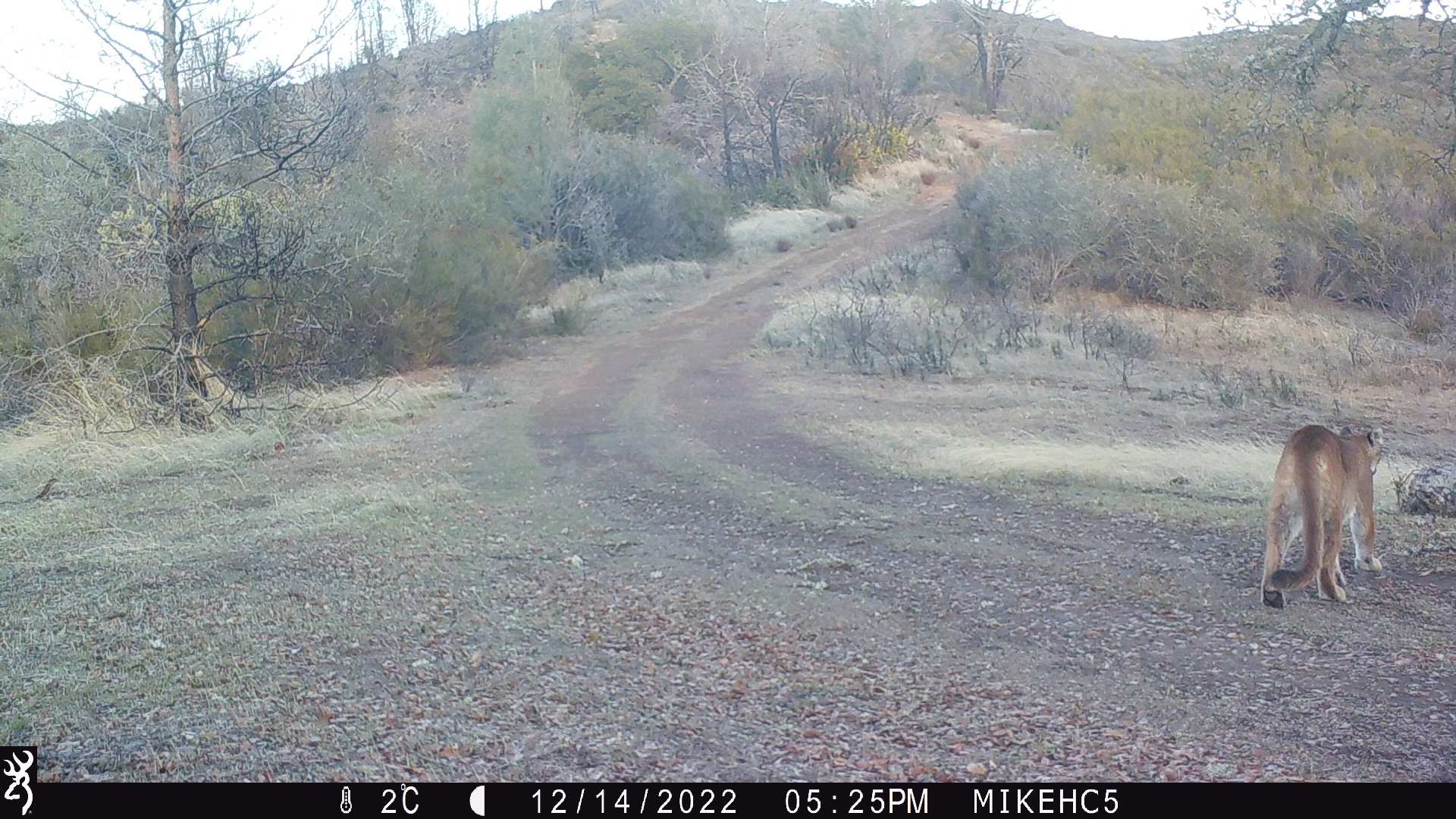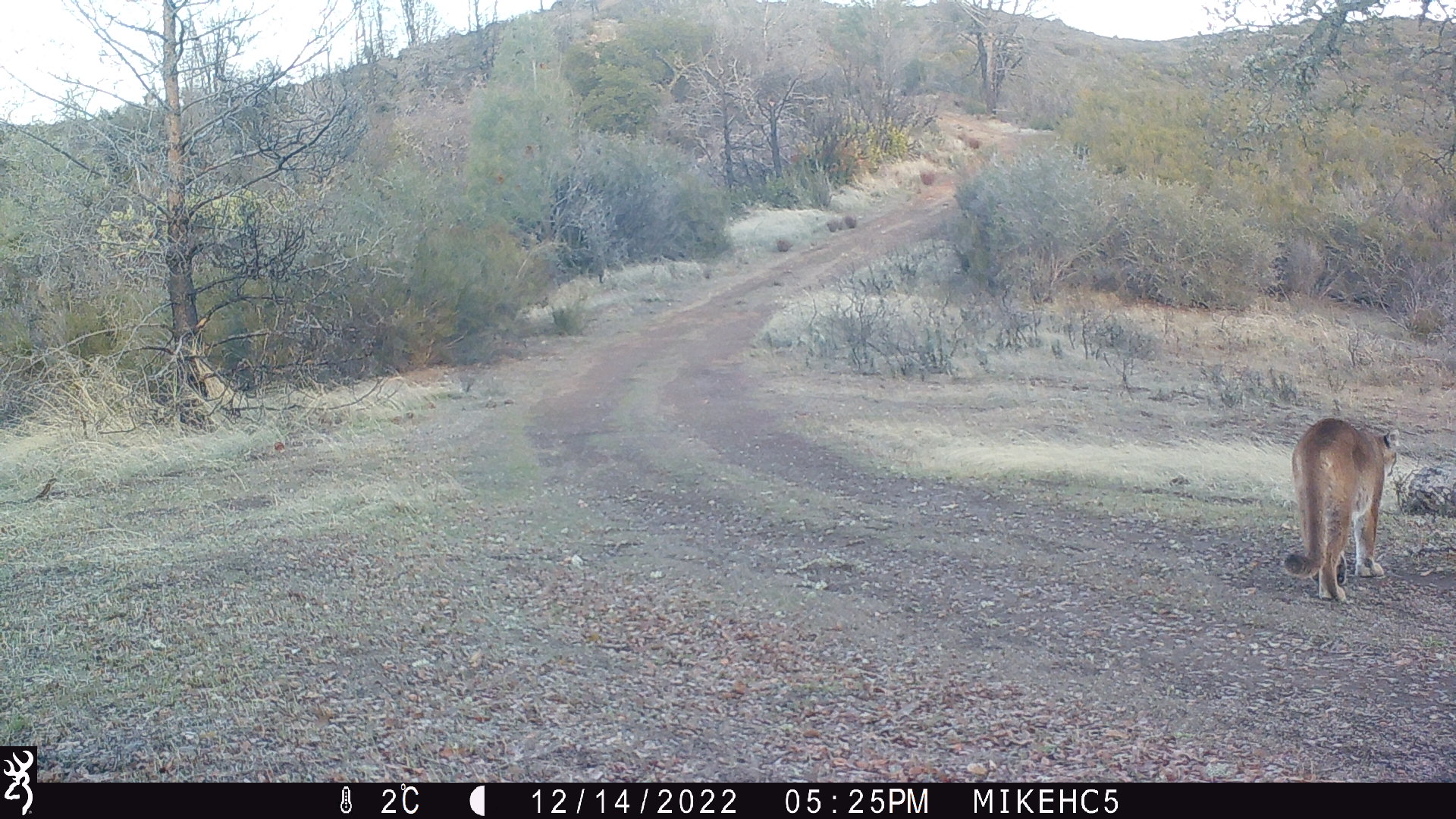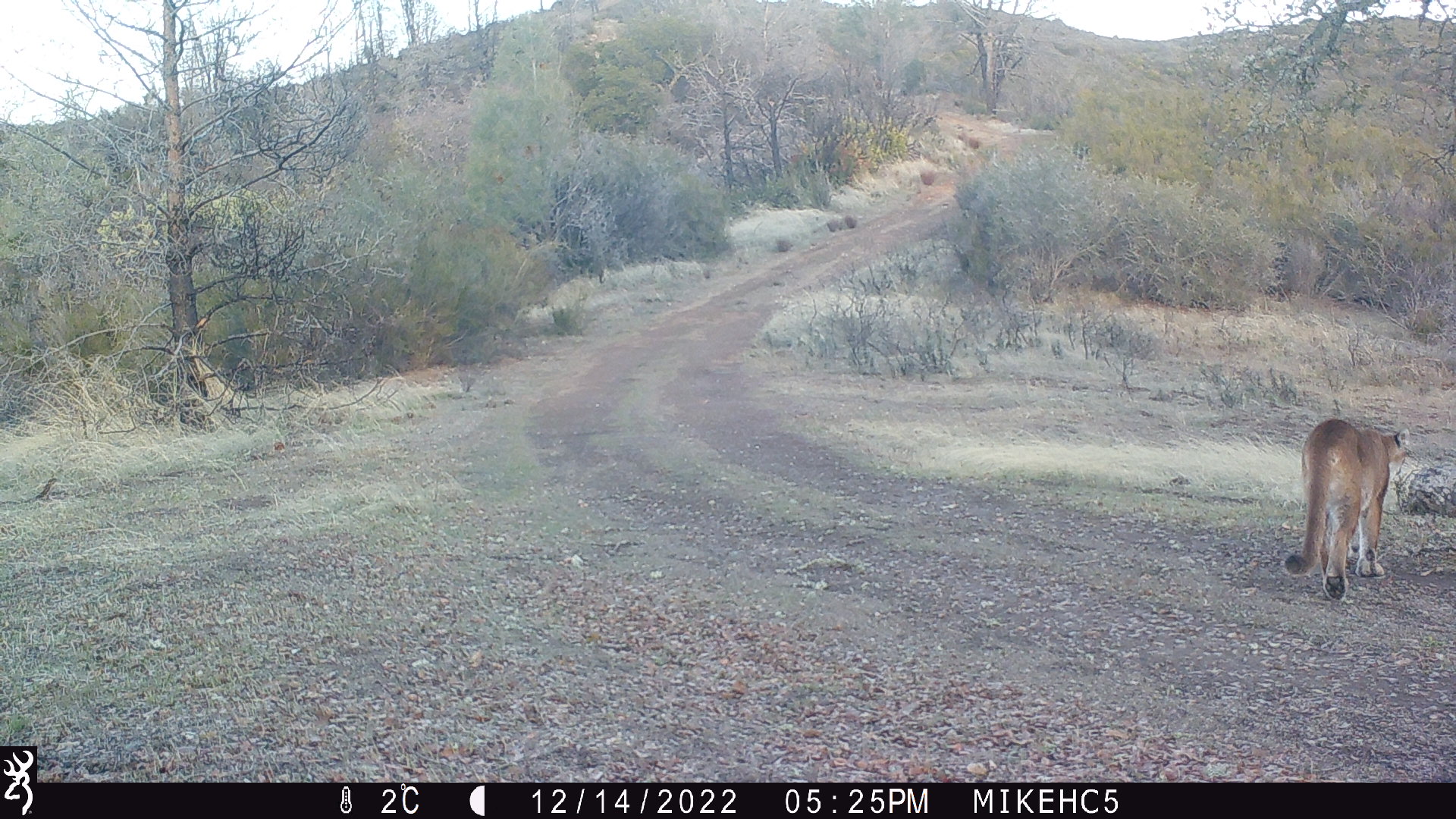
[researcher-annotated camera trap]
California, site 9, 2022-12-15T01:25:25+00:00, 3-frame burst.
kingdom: Animalia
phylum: Chordata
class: Mammalia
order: Carnivora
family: Felidae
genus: Puma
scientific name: Puma concolor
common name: puma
Puma (Puma concolor).